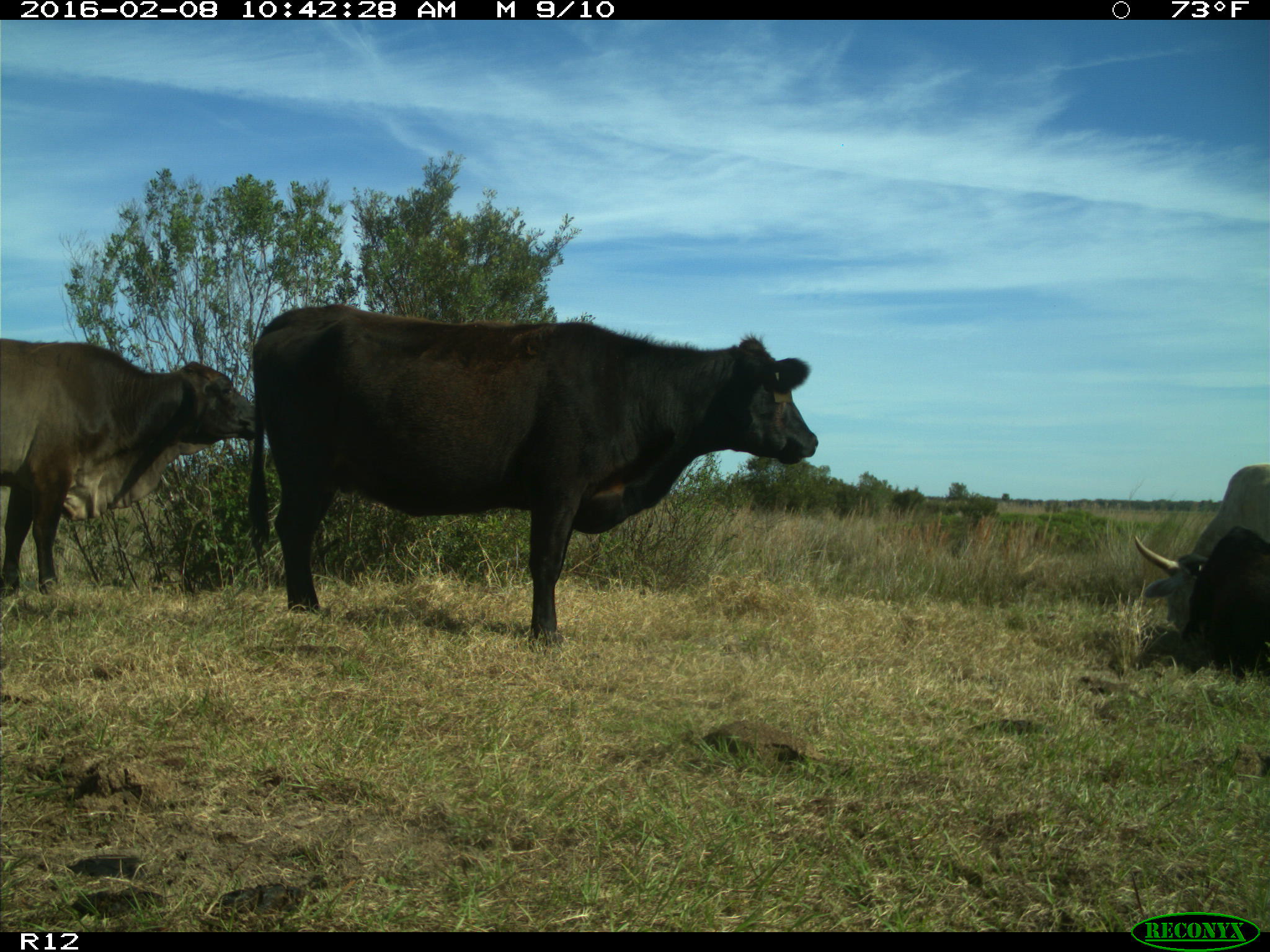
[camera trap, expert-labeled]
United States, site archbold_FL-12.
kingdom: Animalia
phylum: Chordata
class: Mammalia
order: Artiodactyla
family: Bovidae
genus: Bos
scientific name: Bos taurus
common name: domestic cow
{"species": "Bos taurus (domestic cow)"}